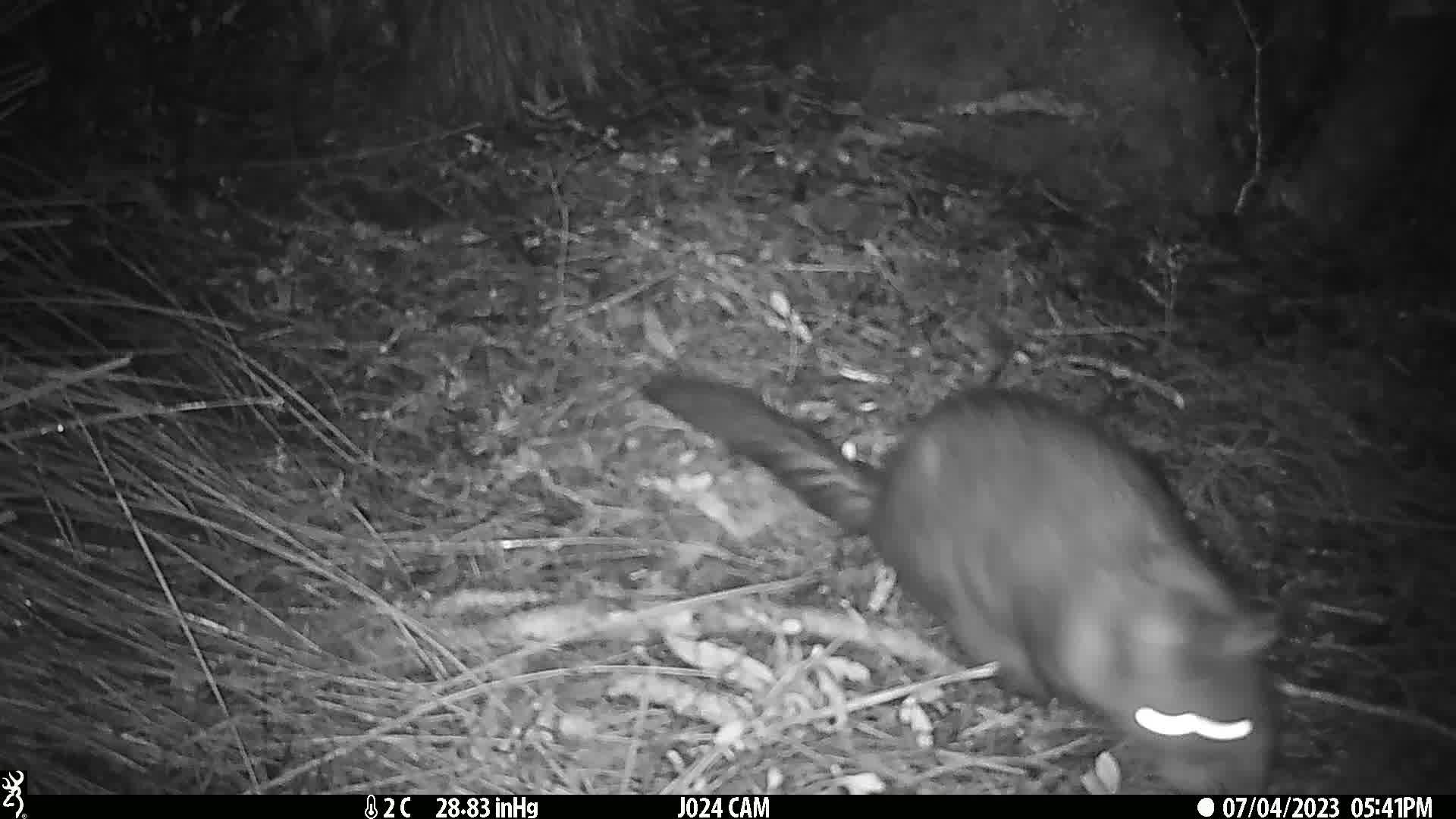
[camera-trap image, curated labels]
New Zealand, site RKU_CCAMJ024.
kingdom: Animalia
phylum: Chordata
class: Mammalia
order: Diprotodontia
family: Phalangeridae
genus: Trichosurus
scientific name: Trichosurus vulpecula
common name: common brushtail possum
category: possum